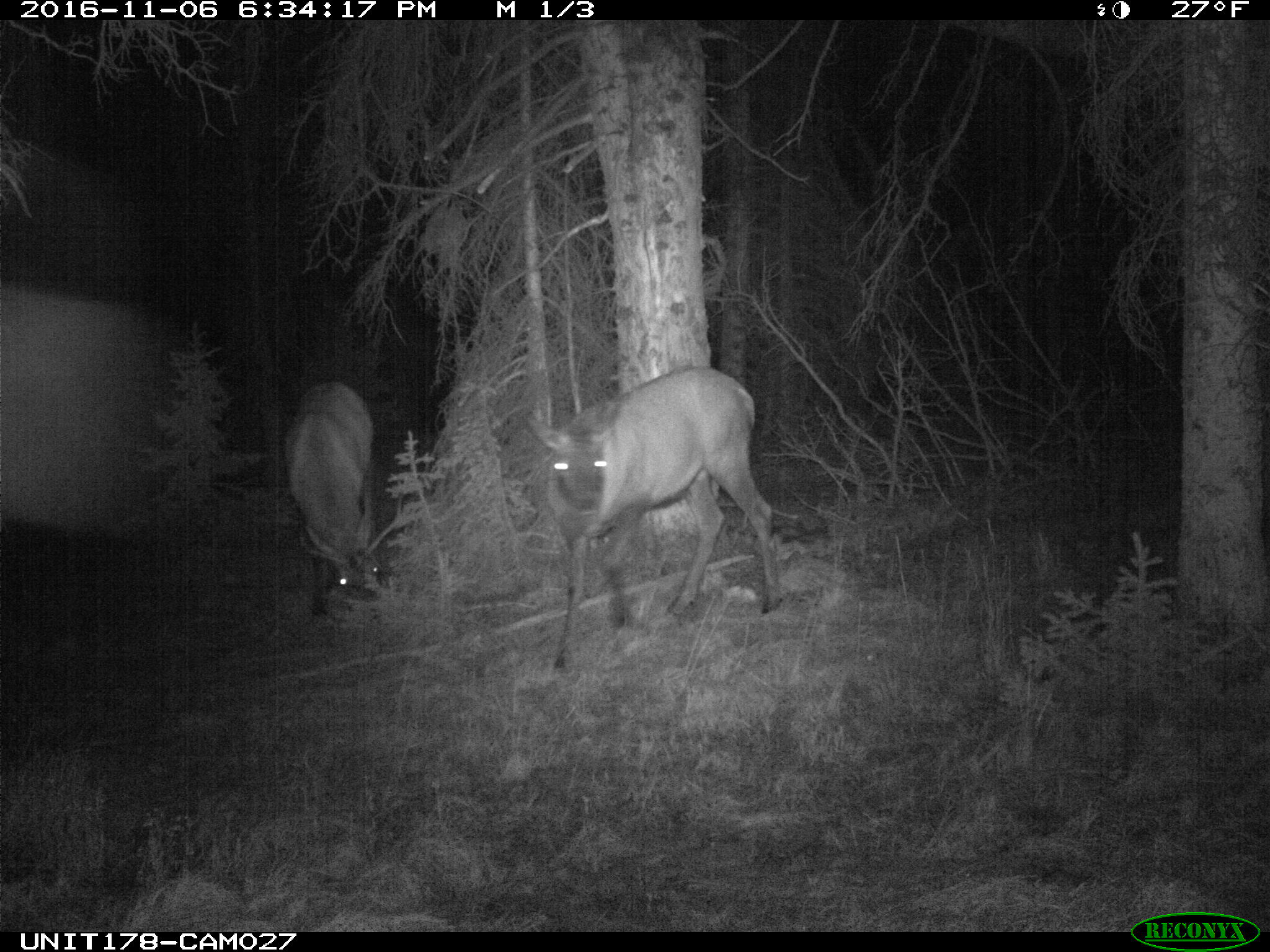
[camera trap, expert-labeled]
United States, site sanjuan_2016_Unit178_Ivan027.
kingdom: Animalia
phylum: Chordata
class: Mammalia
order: Artiodactyla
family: Cervidae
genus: Cervus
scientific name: Cervus elaphus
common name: red deer